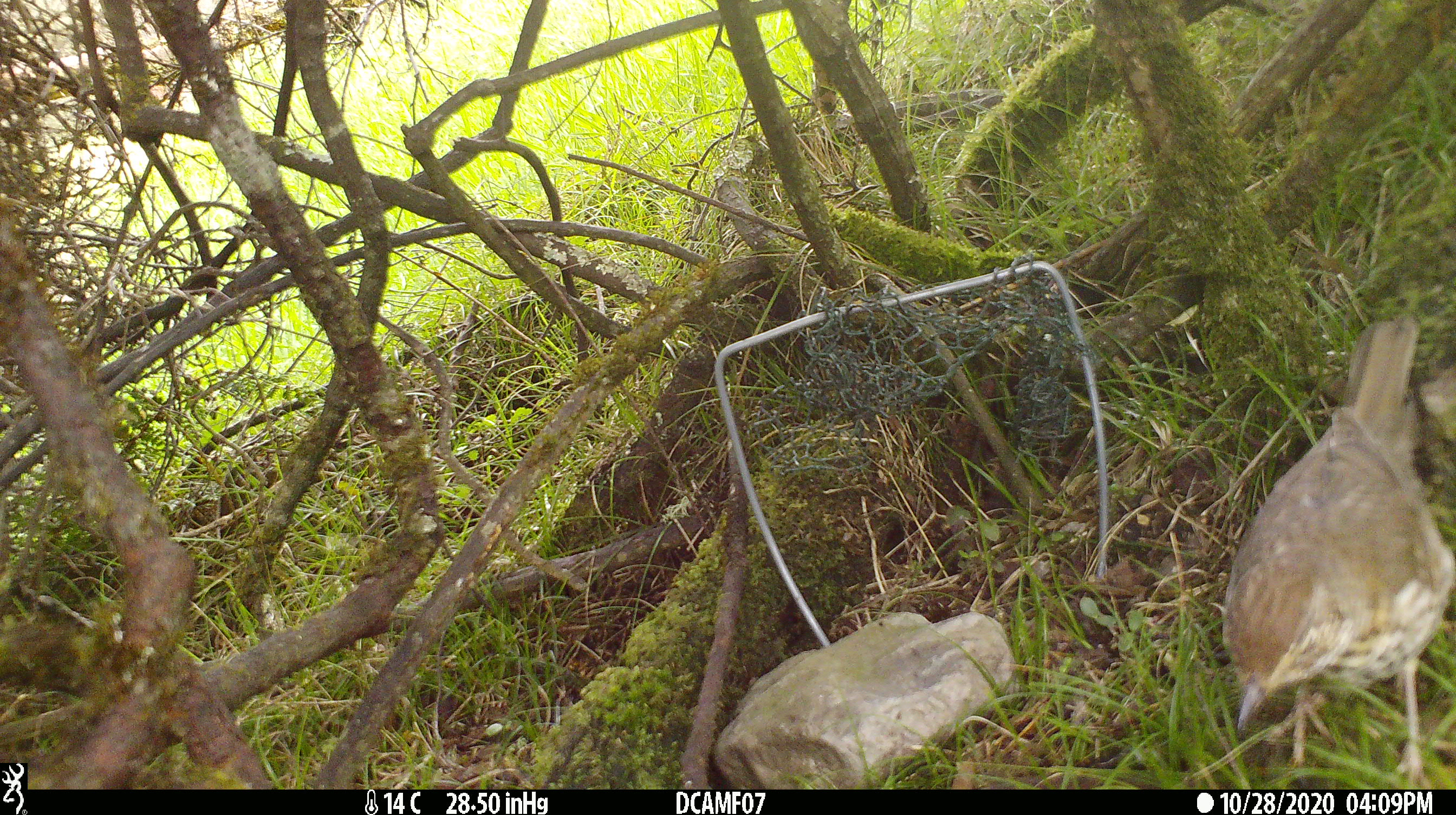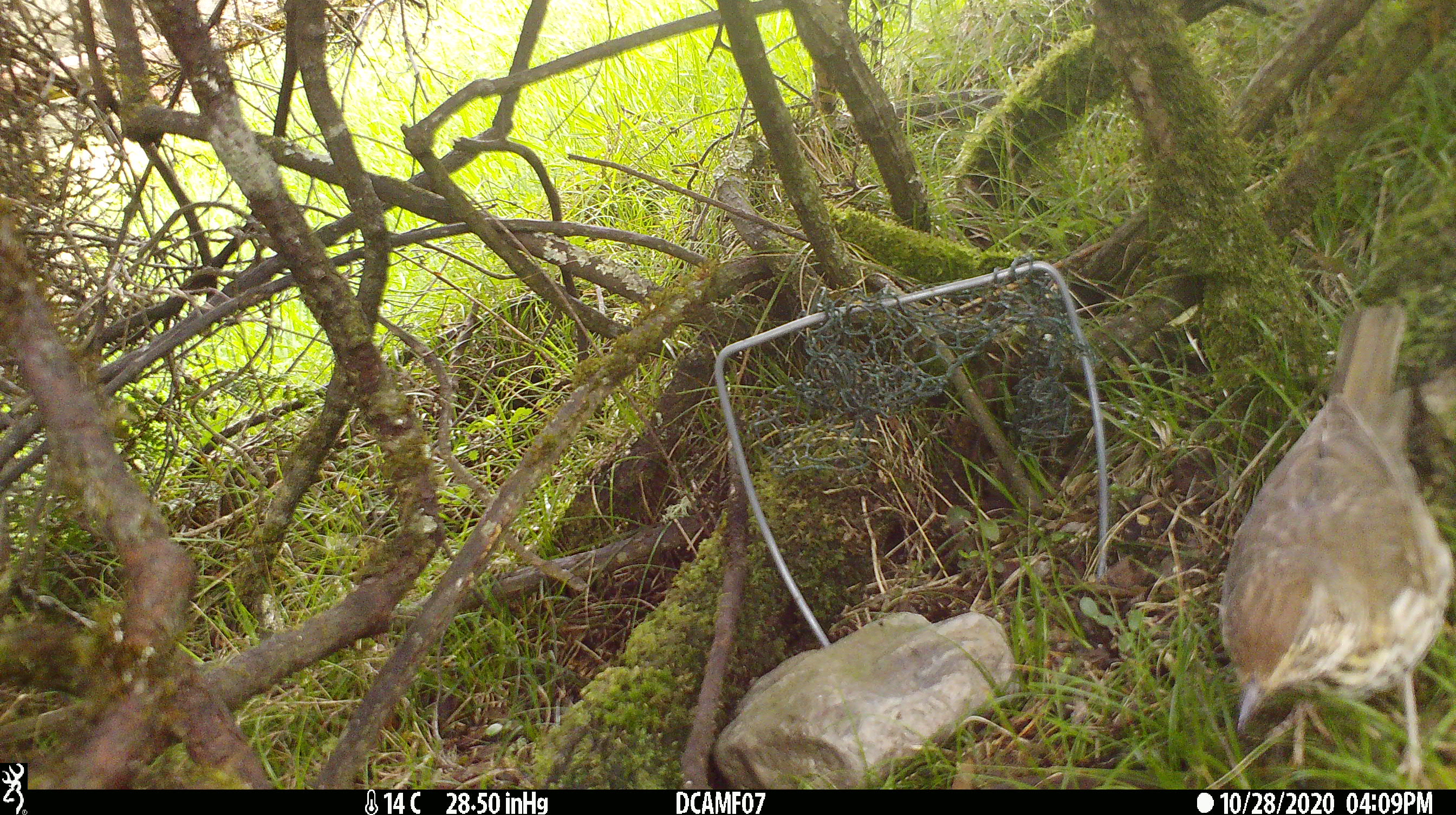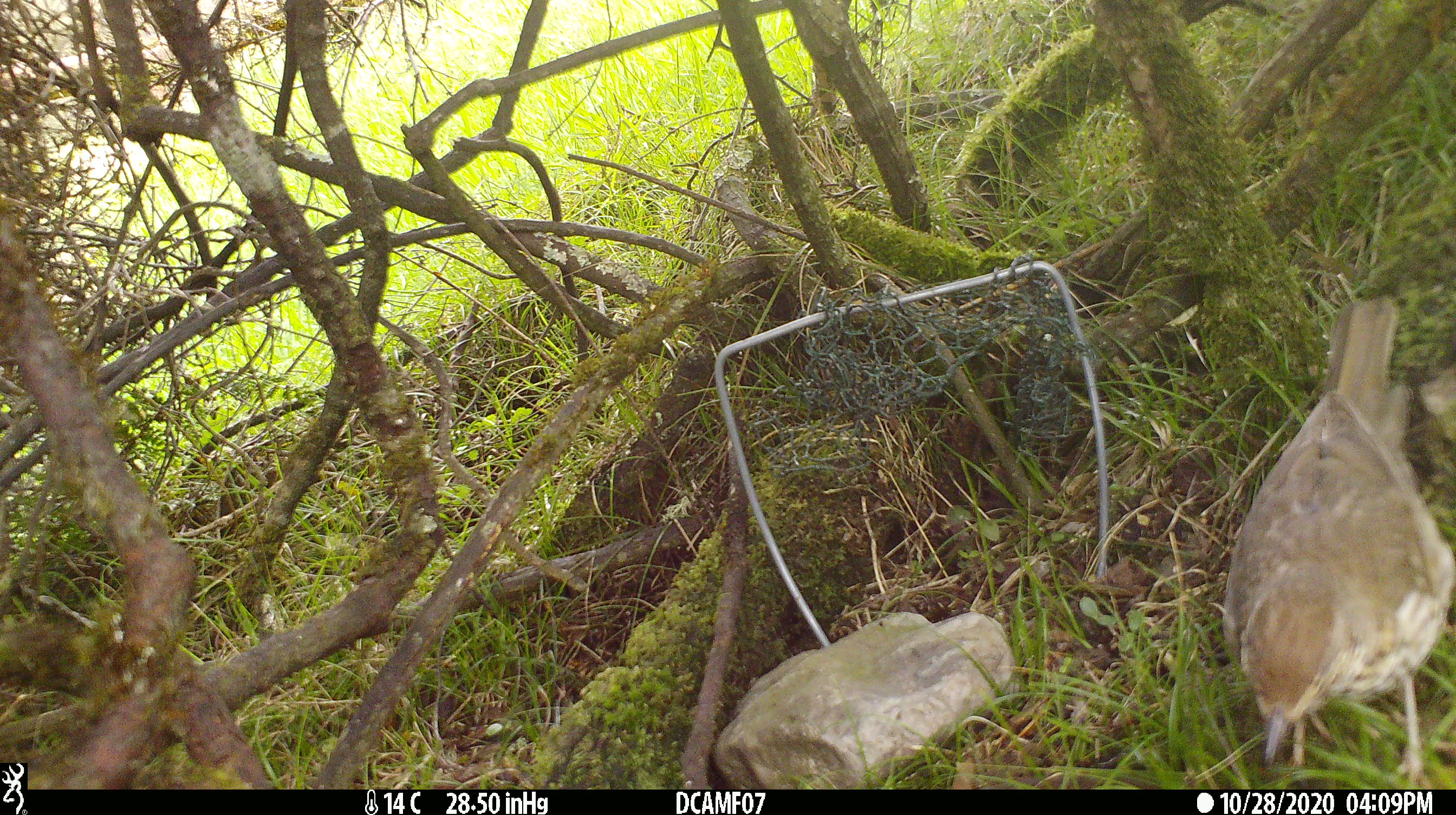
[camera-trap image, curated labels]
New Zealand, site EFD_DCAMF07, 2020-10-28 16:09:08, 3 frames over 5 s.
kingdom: Animalia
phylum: Chordata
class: Aves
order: Passeriformes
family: Turdidae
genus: Turdus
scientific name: Turdus philomelos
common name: song thrush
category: thrush